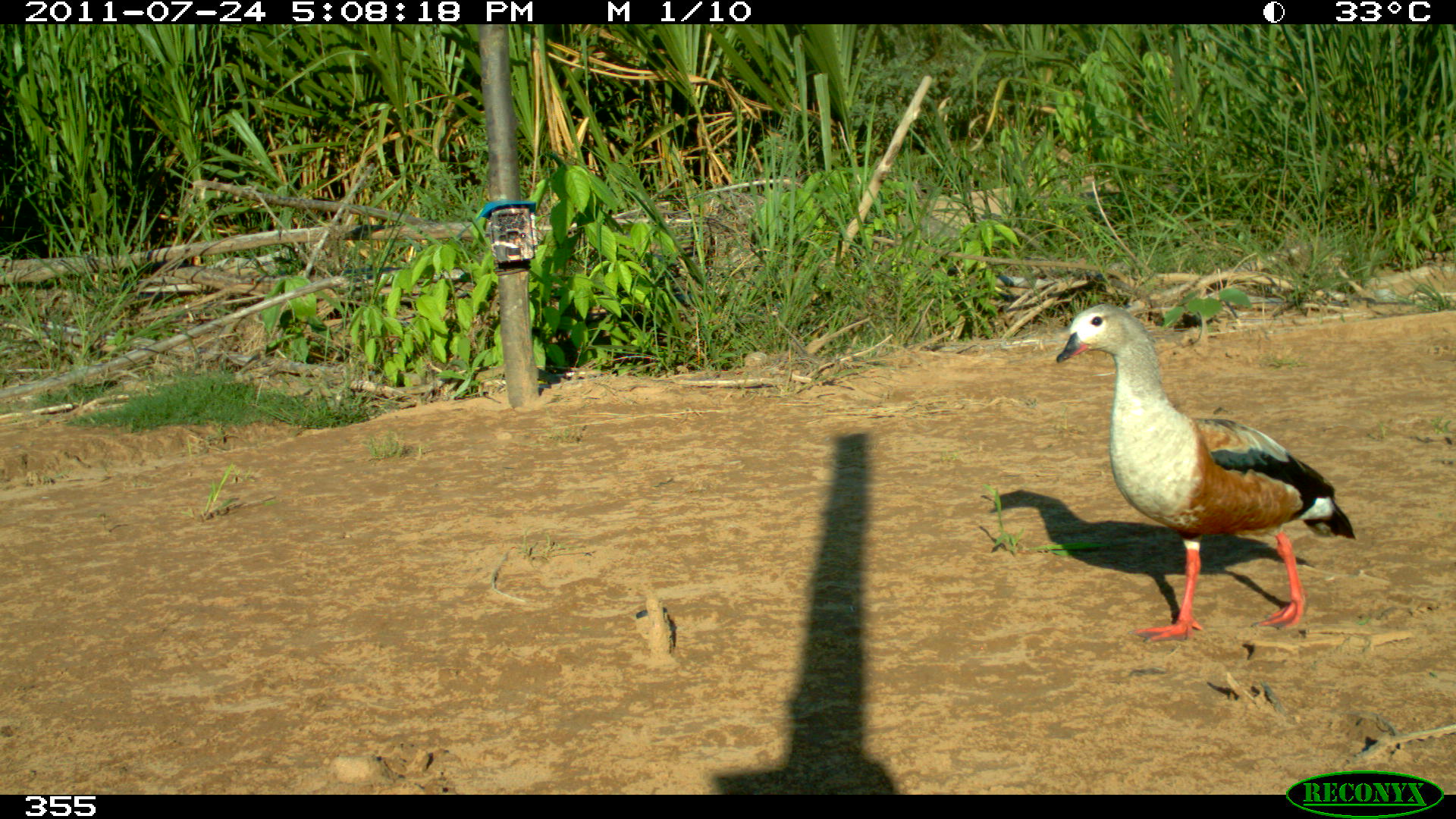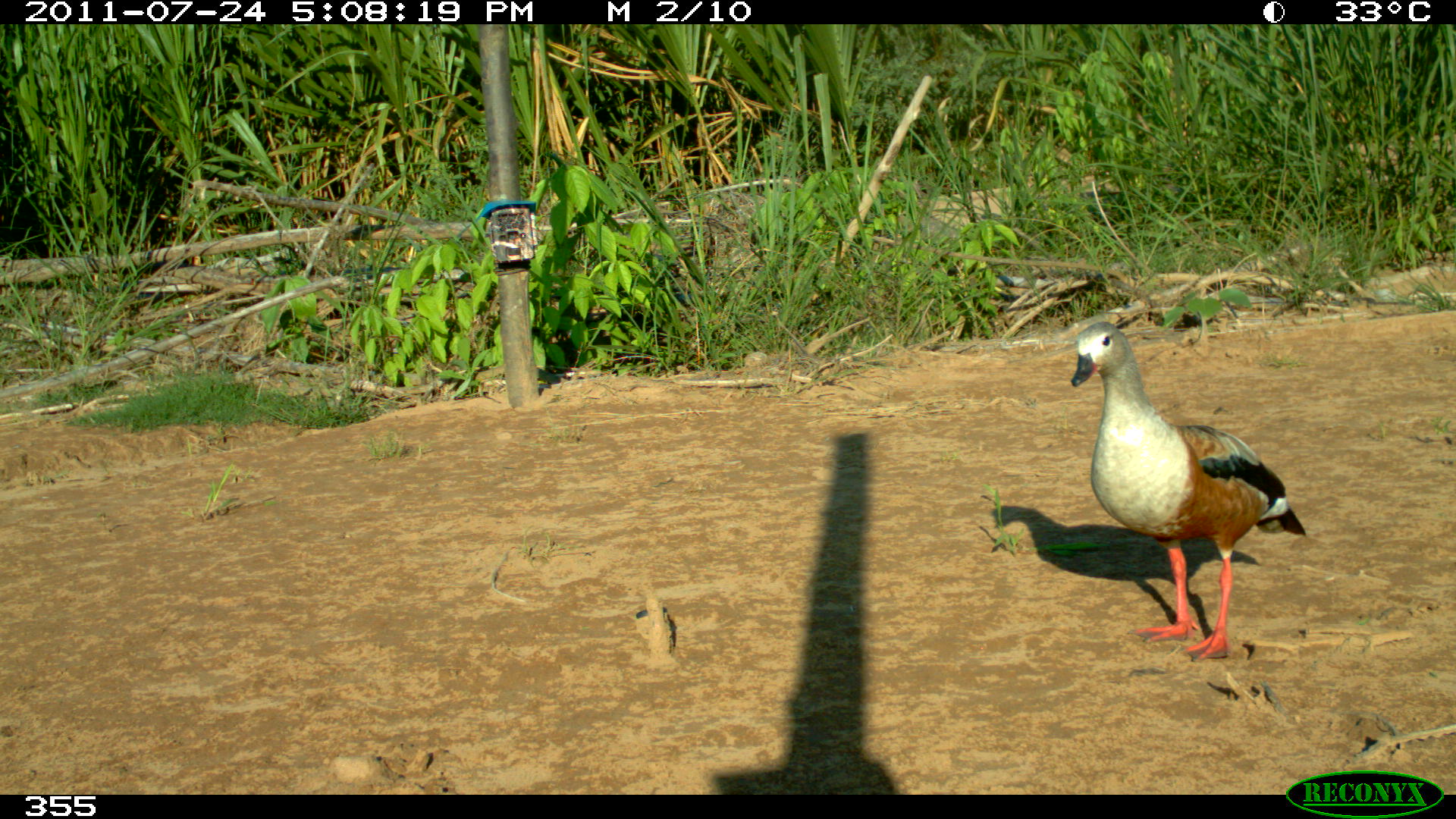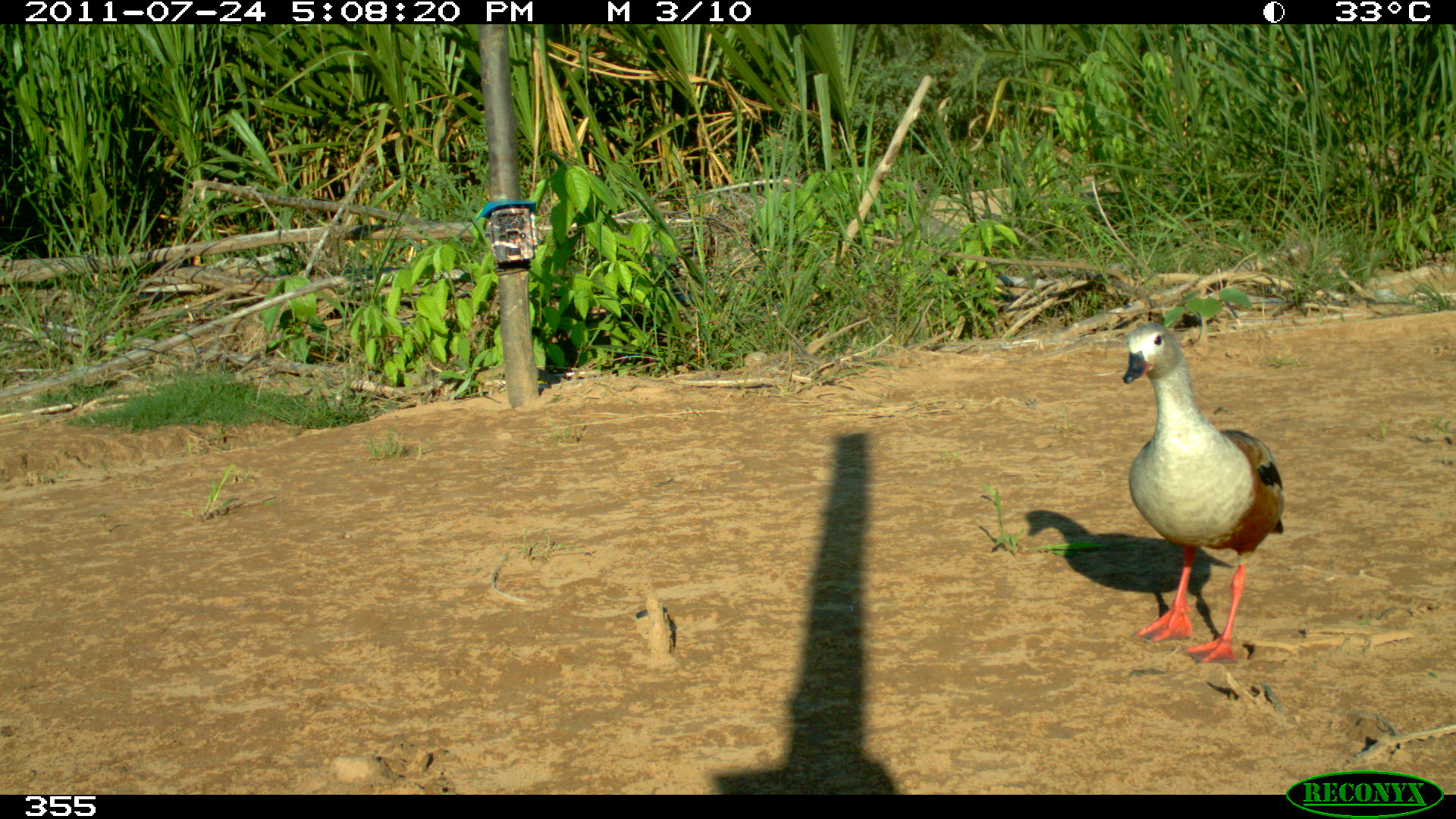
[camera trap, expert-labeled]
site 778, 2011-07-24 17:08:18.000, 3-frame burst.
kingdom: Animalia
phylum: Chordata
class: Aves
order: Anseriformes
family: Anatidae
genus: Oressochen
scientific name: Oressochen jubatus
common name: orinoco goose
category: neochen jubata